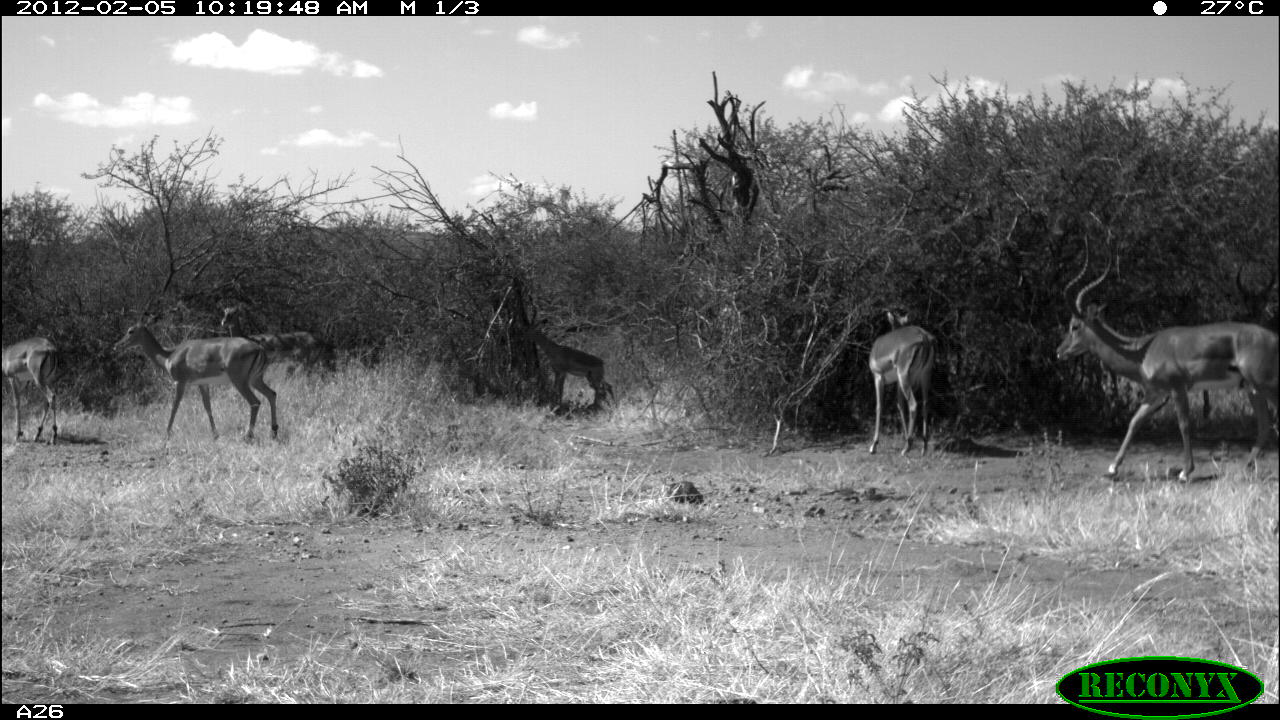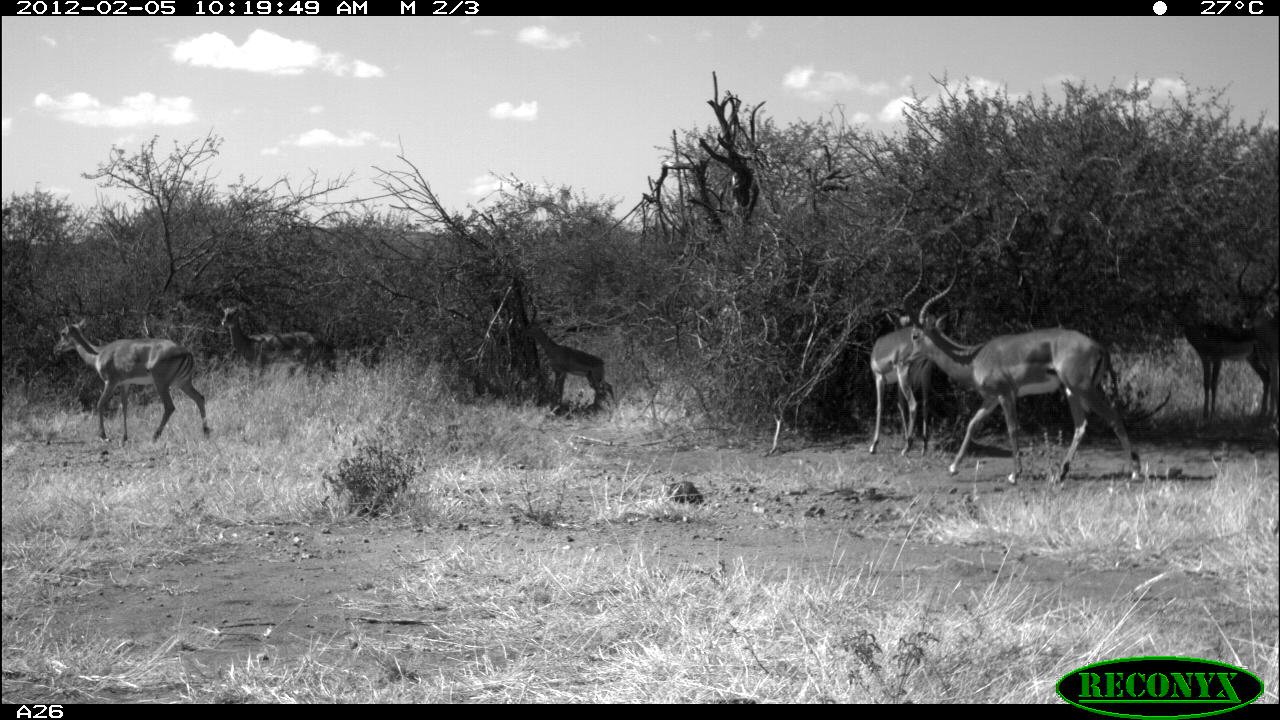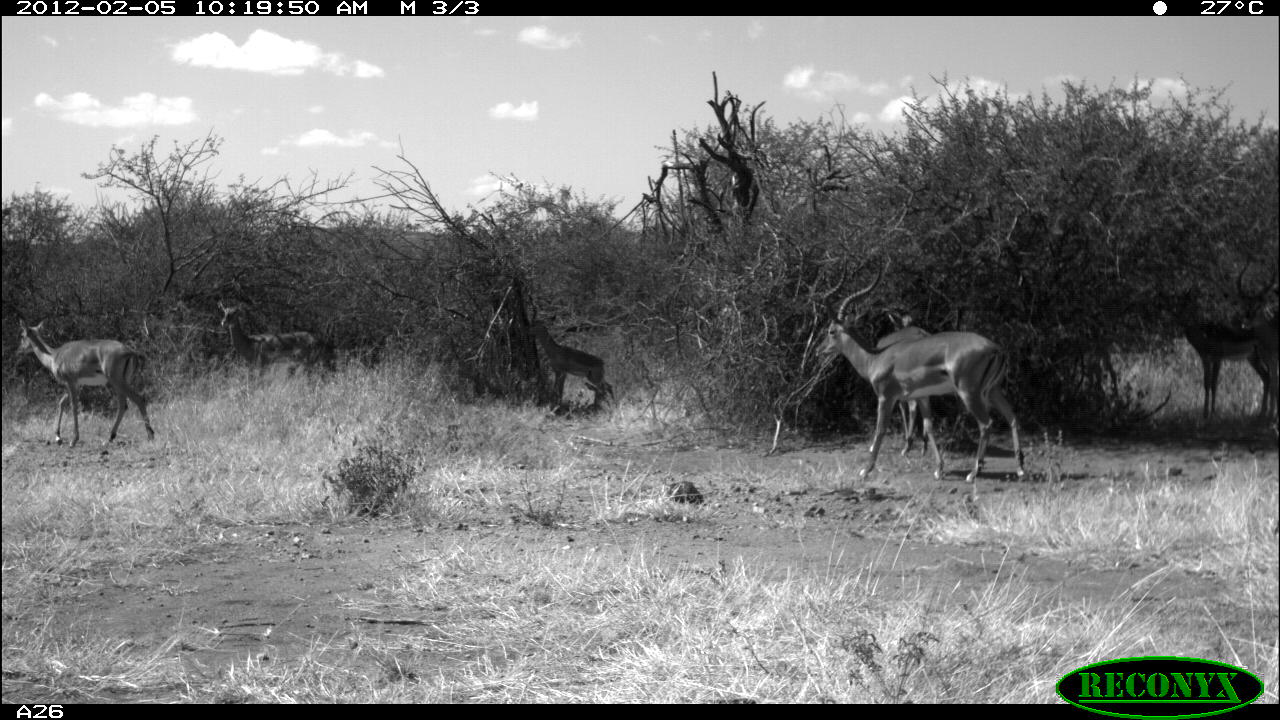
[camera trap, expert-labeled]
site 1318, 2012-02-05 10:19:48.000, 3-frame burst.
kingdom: Animalia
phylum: Chordata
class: Mammalia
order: Artiodactyla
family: Bovidae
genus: Aepyceros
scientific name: Aepyceros melampus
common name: impala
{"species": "Aepyceros melampus (impala)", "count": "6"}